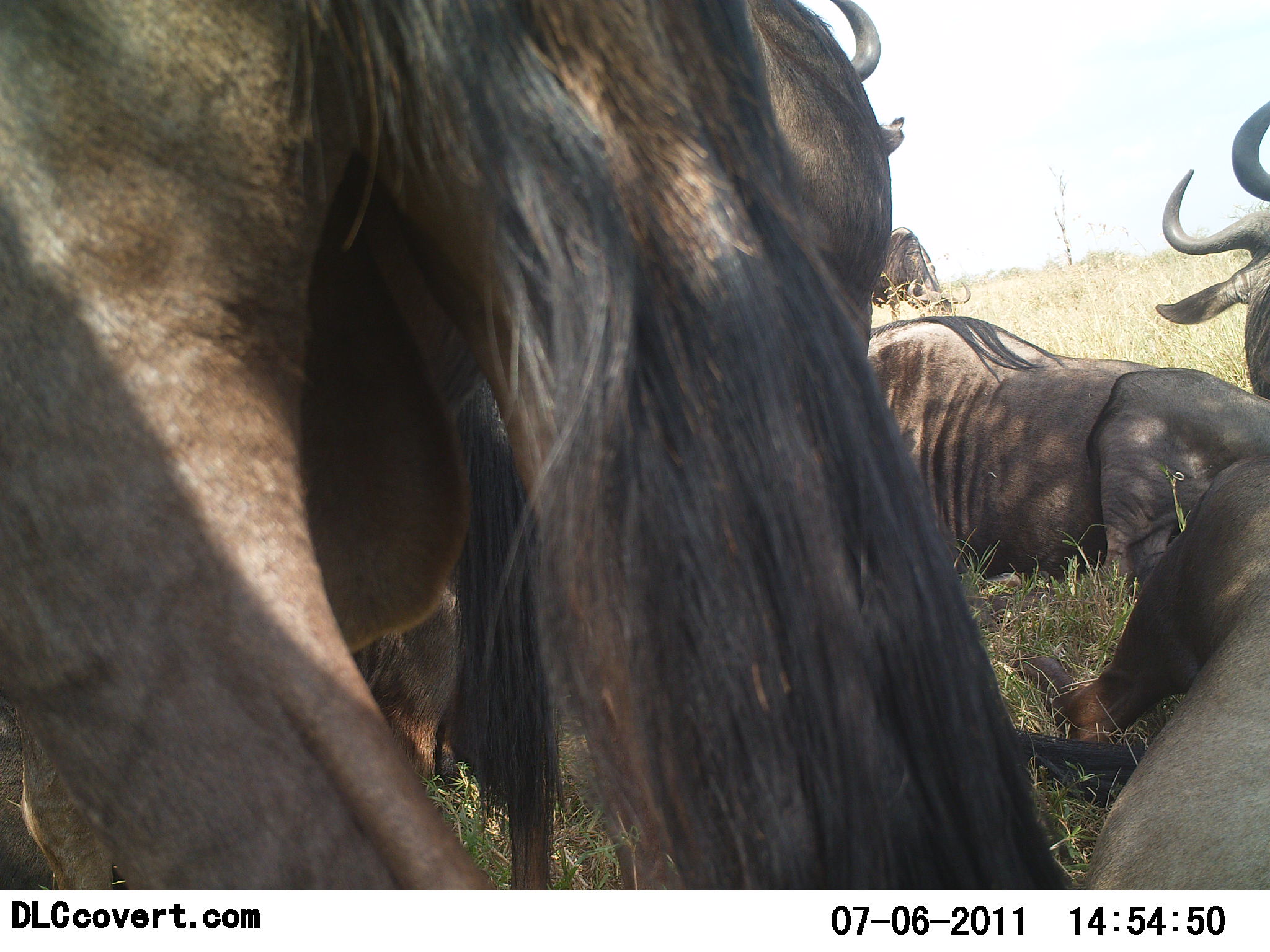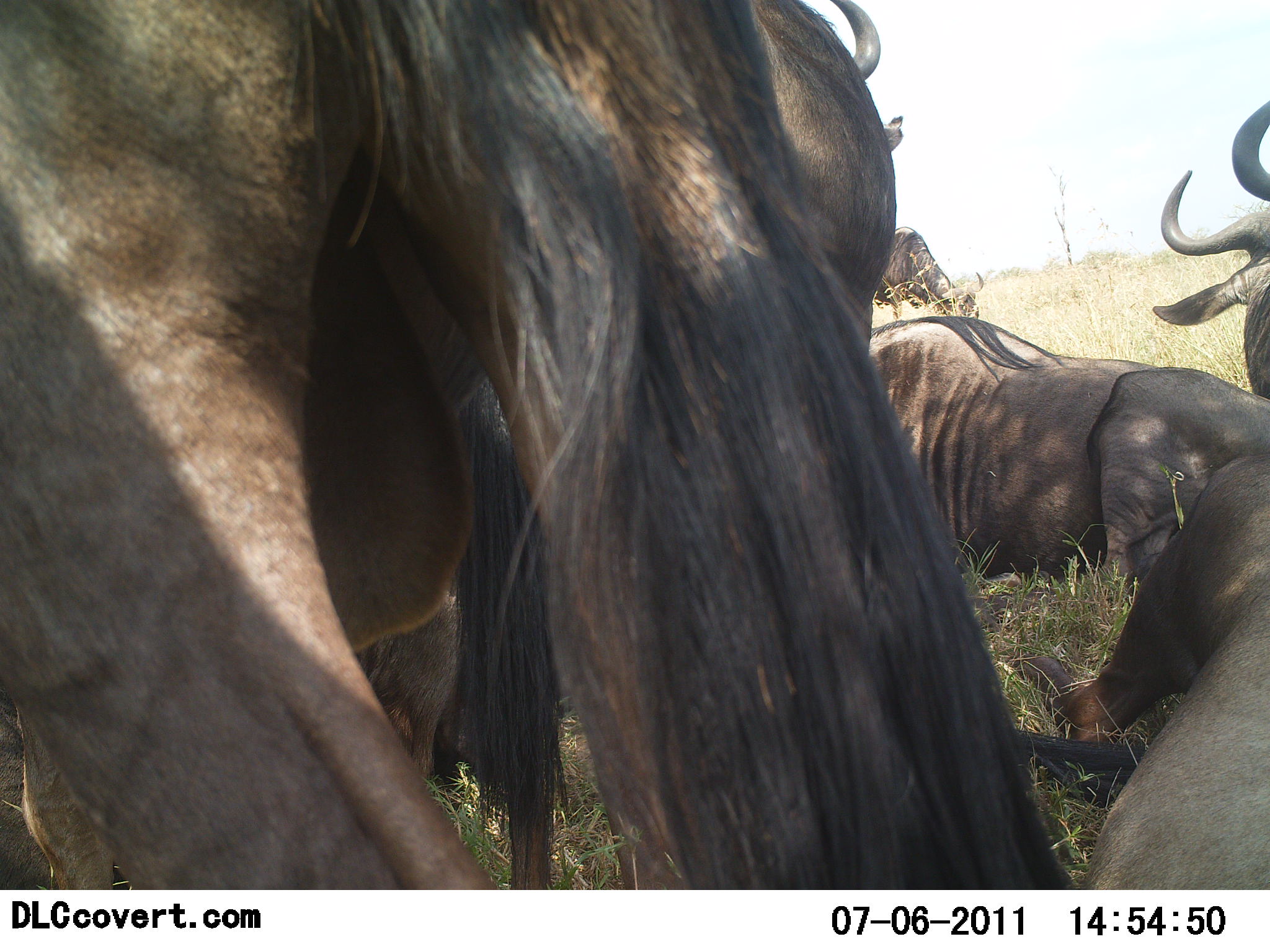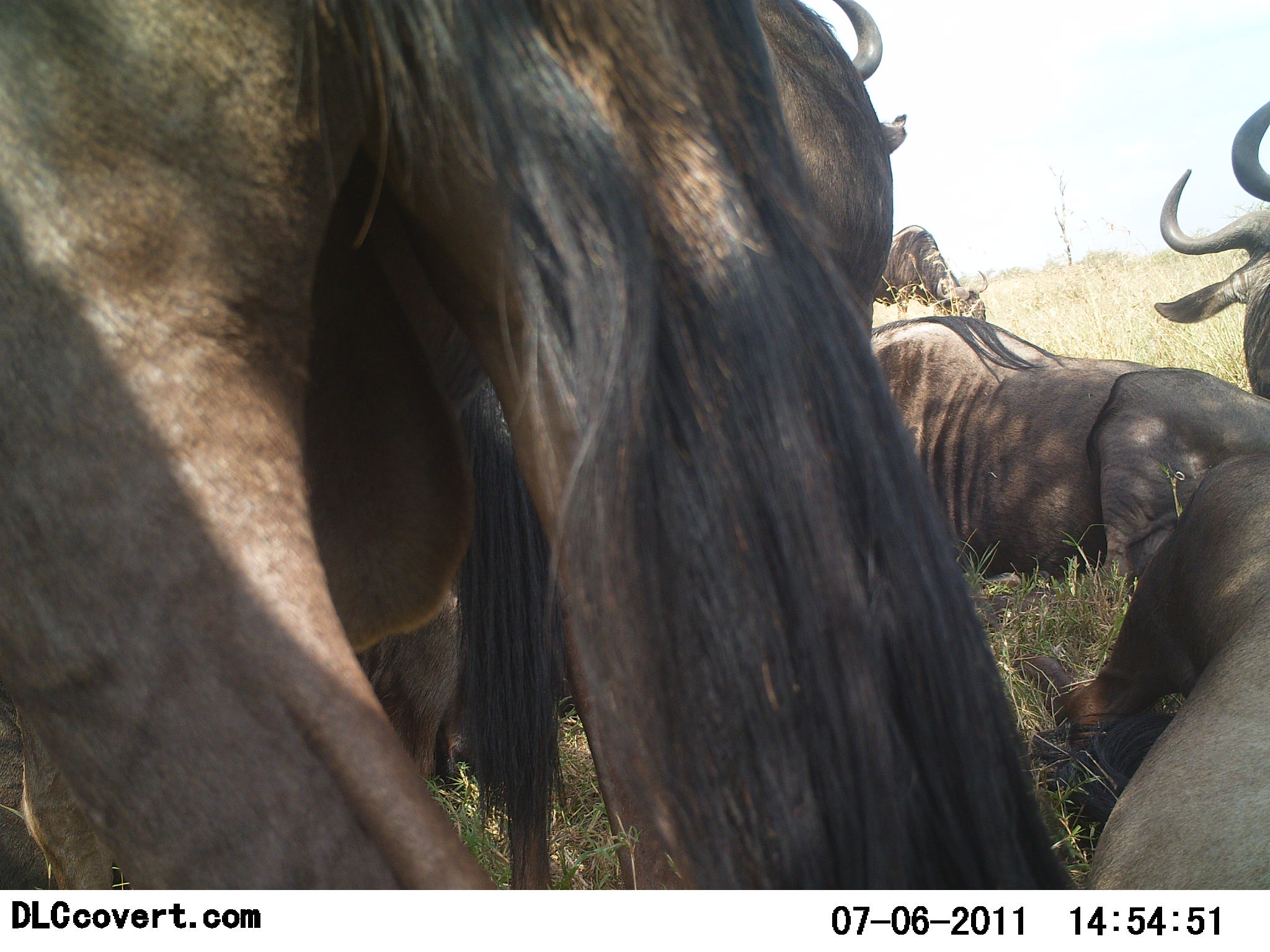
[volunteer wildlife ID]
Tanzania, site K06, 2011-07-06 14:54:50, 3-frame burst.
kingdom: Animalia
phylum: Chordata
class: Mammalia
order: Artiodactyla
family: Bovidae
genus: Connochaetes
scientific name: Connochaetes taurinus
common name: blue wildebeest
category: wildebeest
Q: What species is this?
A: Wildebeest (blue wildebeest) (Connochaetes taurinus).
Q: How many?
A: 5.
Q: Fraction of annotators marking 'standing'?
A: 64%.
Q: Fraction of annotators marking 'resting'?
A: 91%.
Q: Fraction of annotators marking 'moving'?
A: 0%.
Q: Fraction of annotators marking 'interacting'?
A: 9%.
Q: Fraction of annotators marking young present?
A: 9%.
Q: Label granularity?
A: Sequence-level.